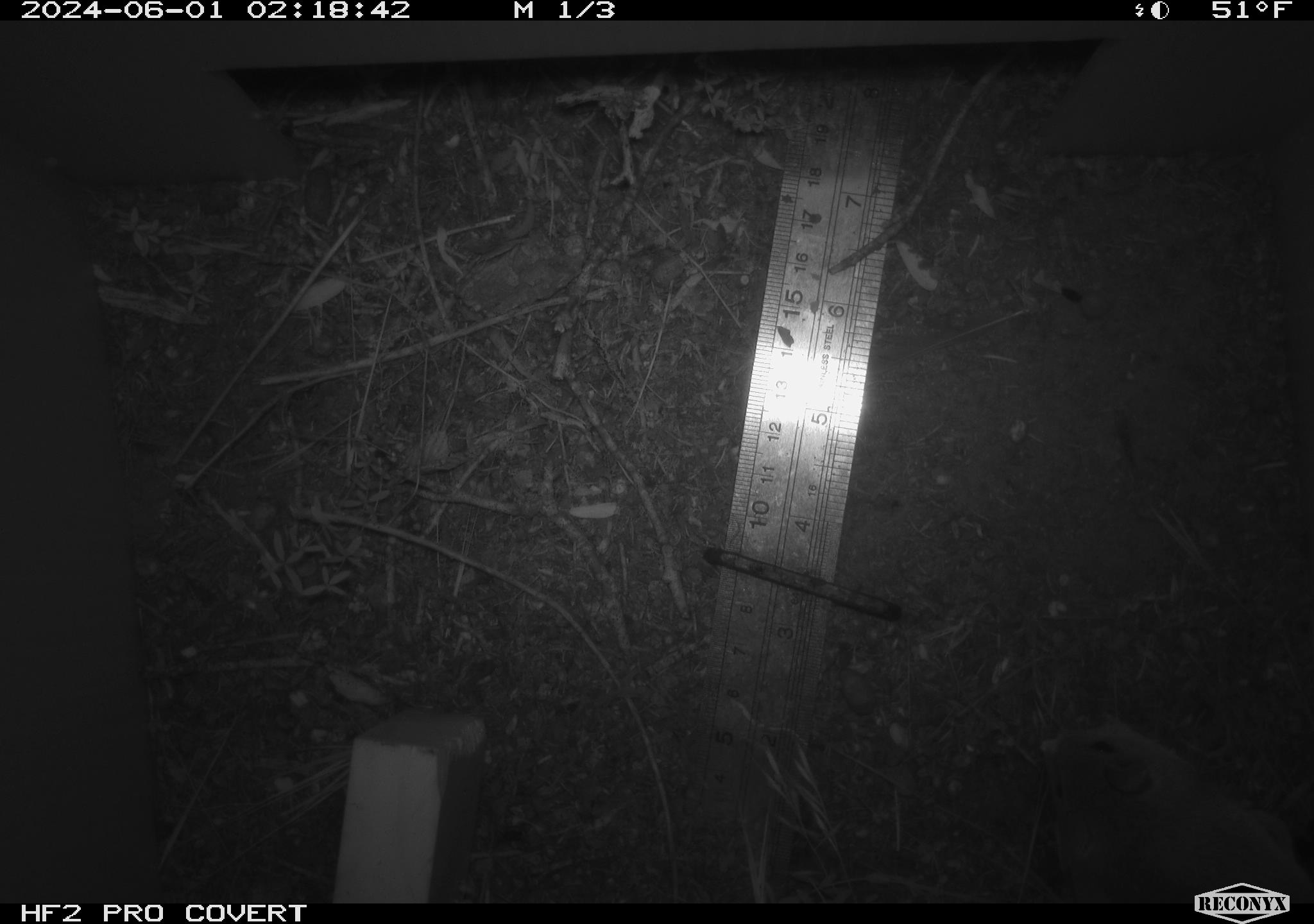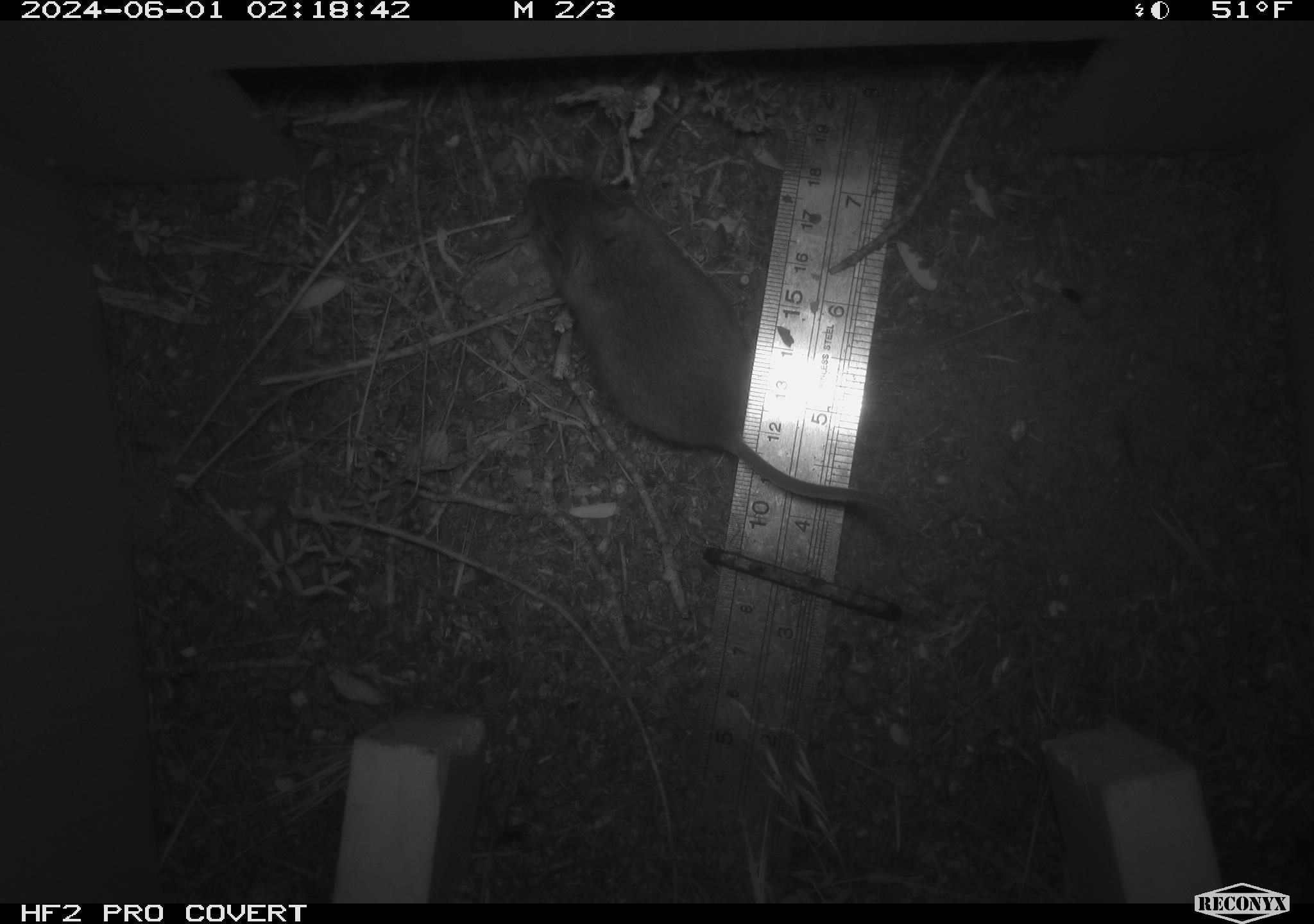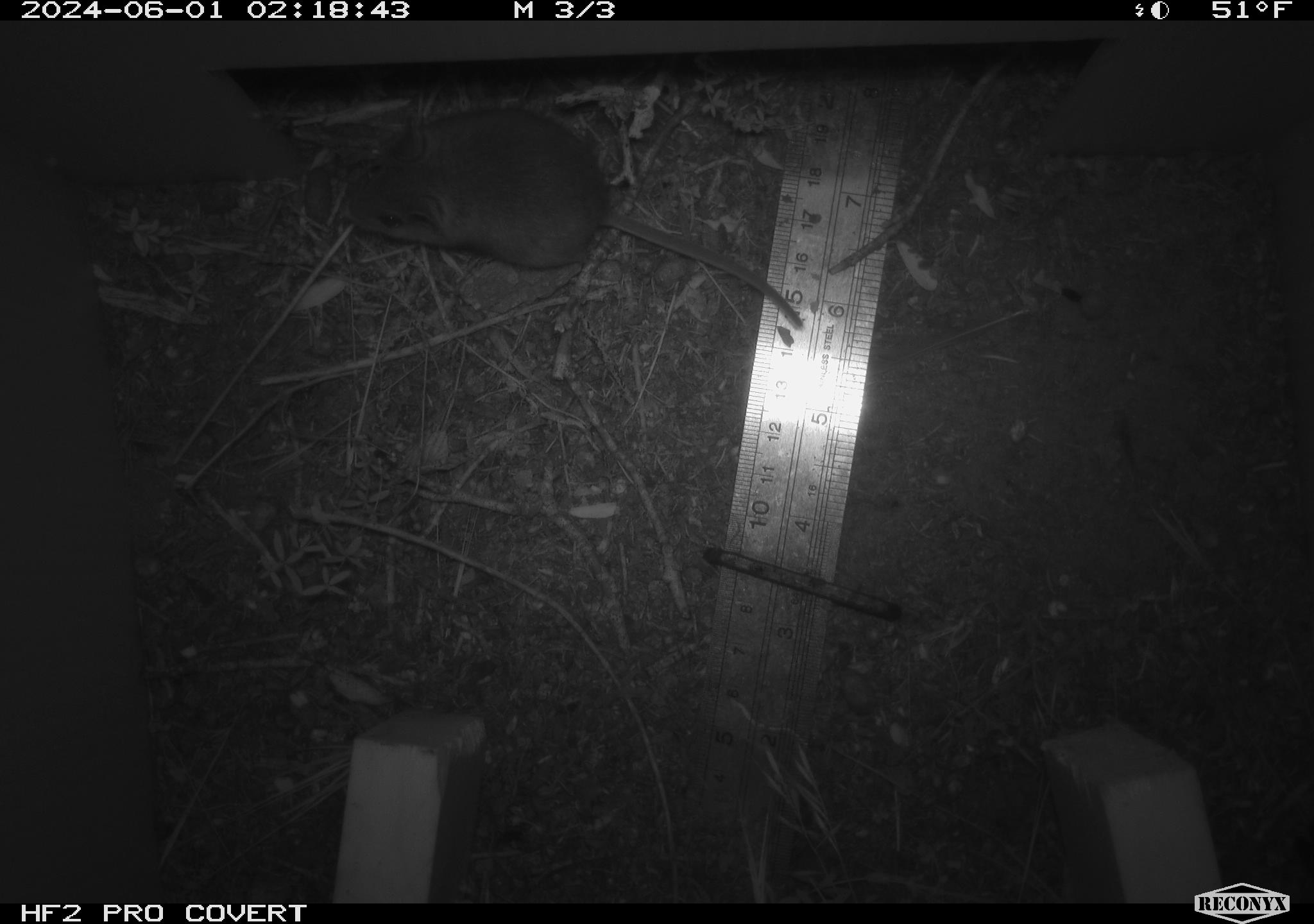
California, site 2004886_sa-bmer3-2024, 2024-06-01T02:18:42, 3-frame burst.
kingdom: Animalia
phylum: Chordata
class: Mammalia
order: Rodentia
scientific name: Rodentia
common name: mouse species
Mouse species (Rodentia).